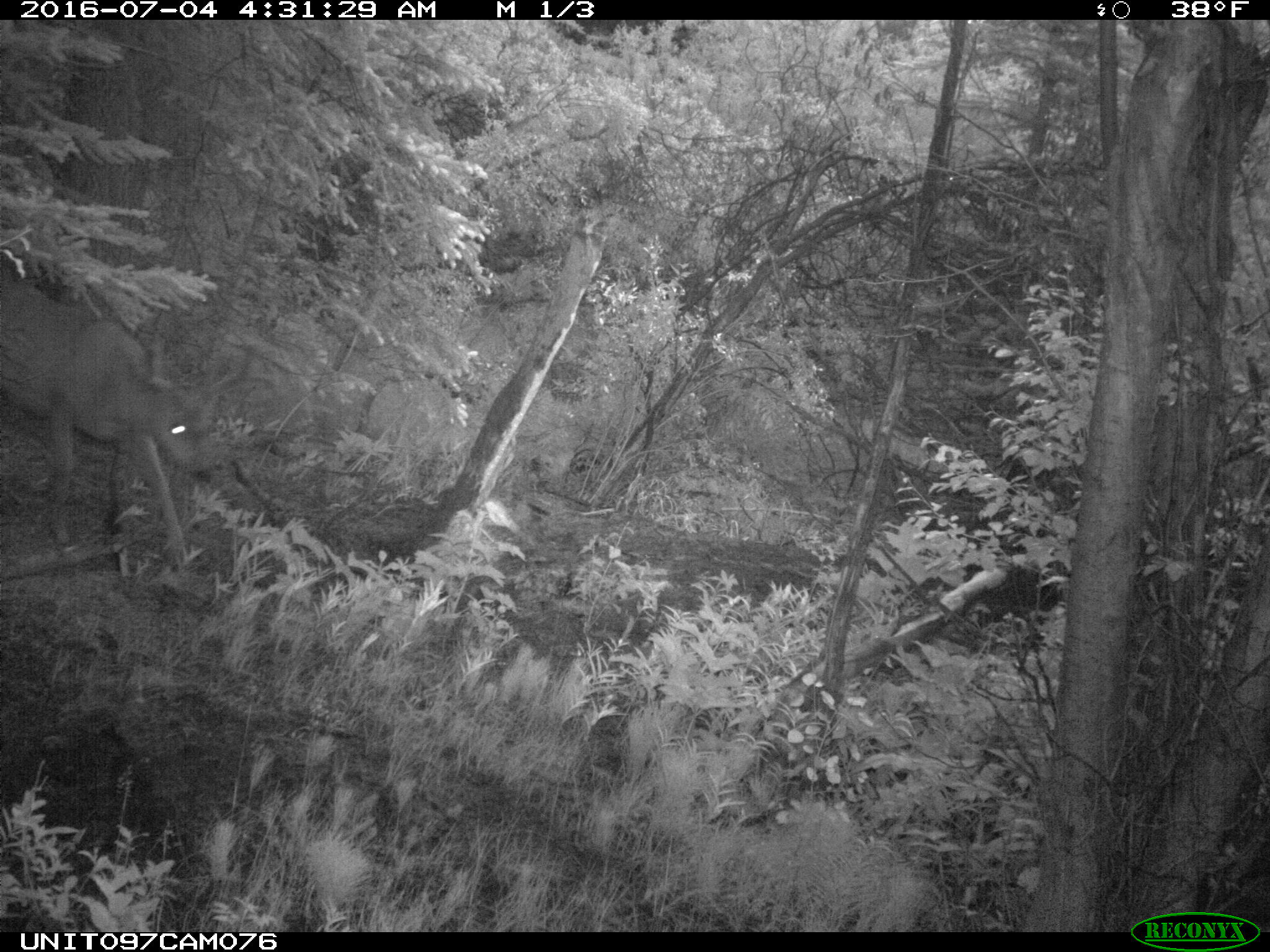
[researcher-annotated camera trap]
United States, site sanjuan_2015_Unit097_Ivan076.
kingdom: Animalia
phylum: Chordata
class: Mammalia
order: Artiodactyla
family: Cervidae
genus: Odocoileus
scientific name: Odocoileus hemionus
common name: mule deer